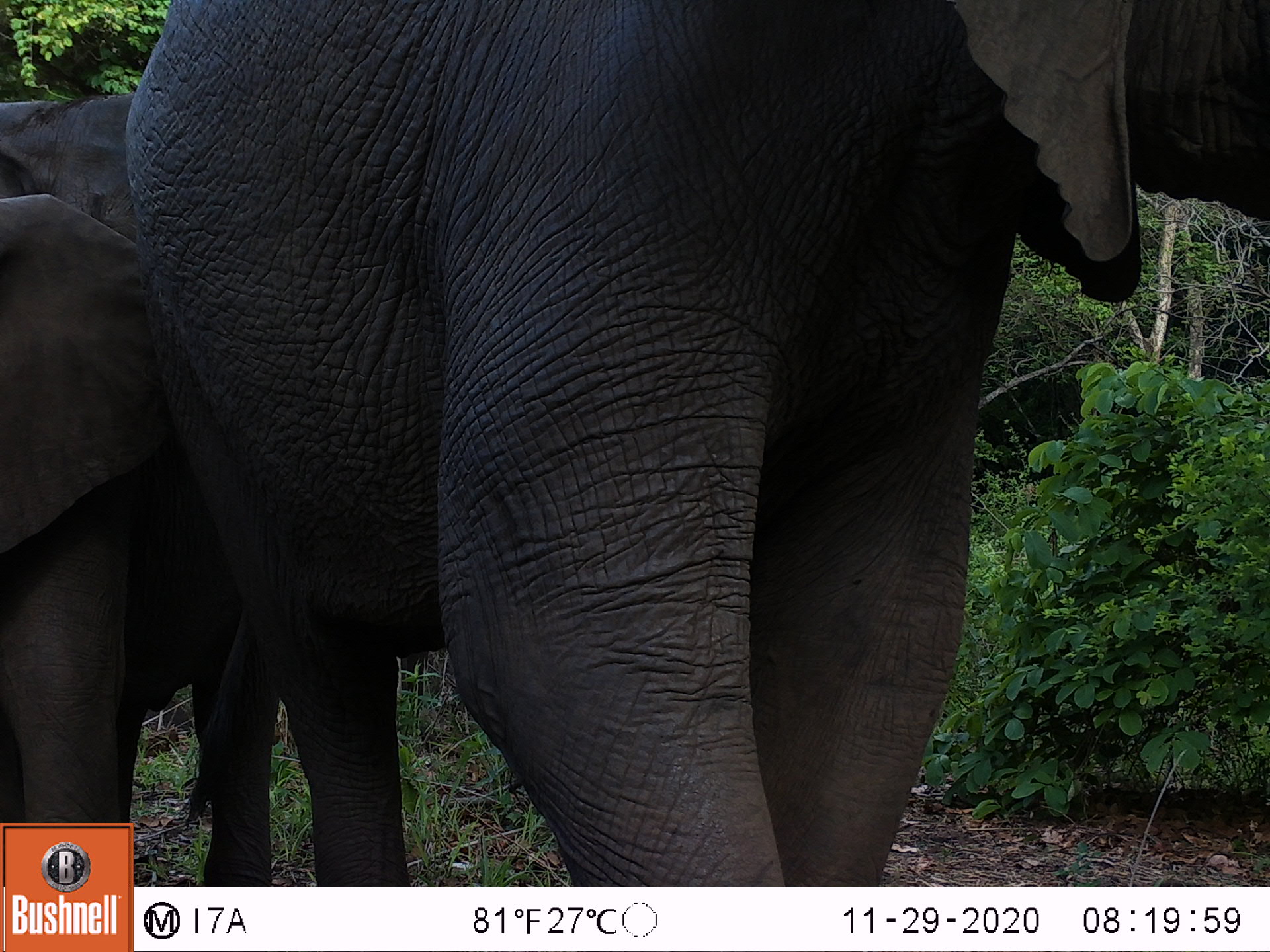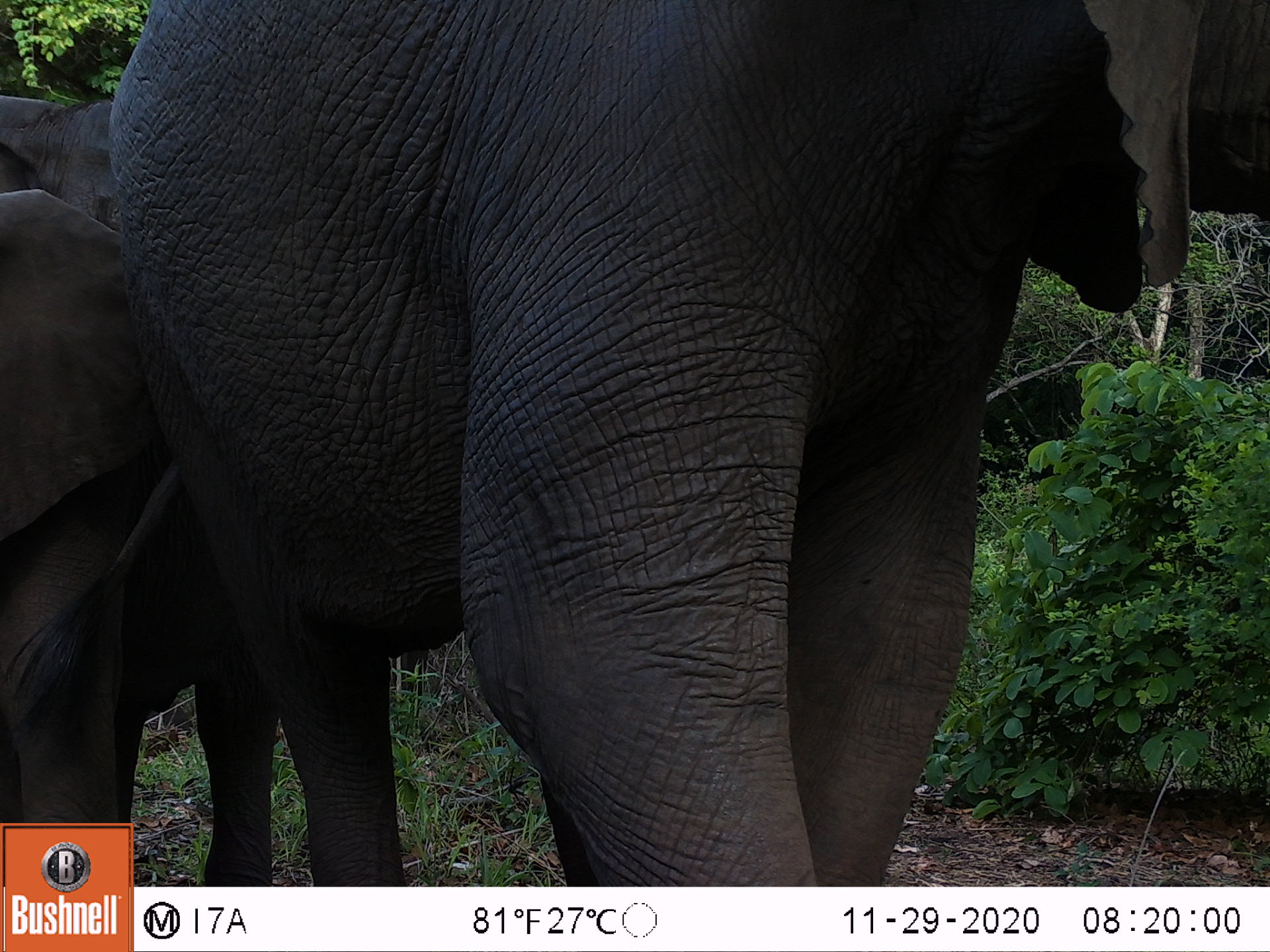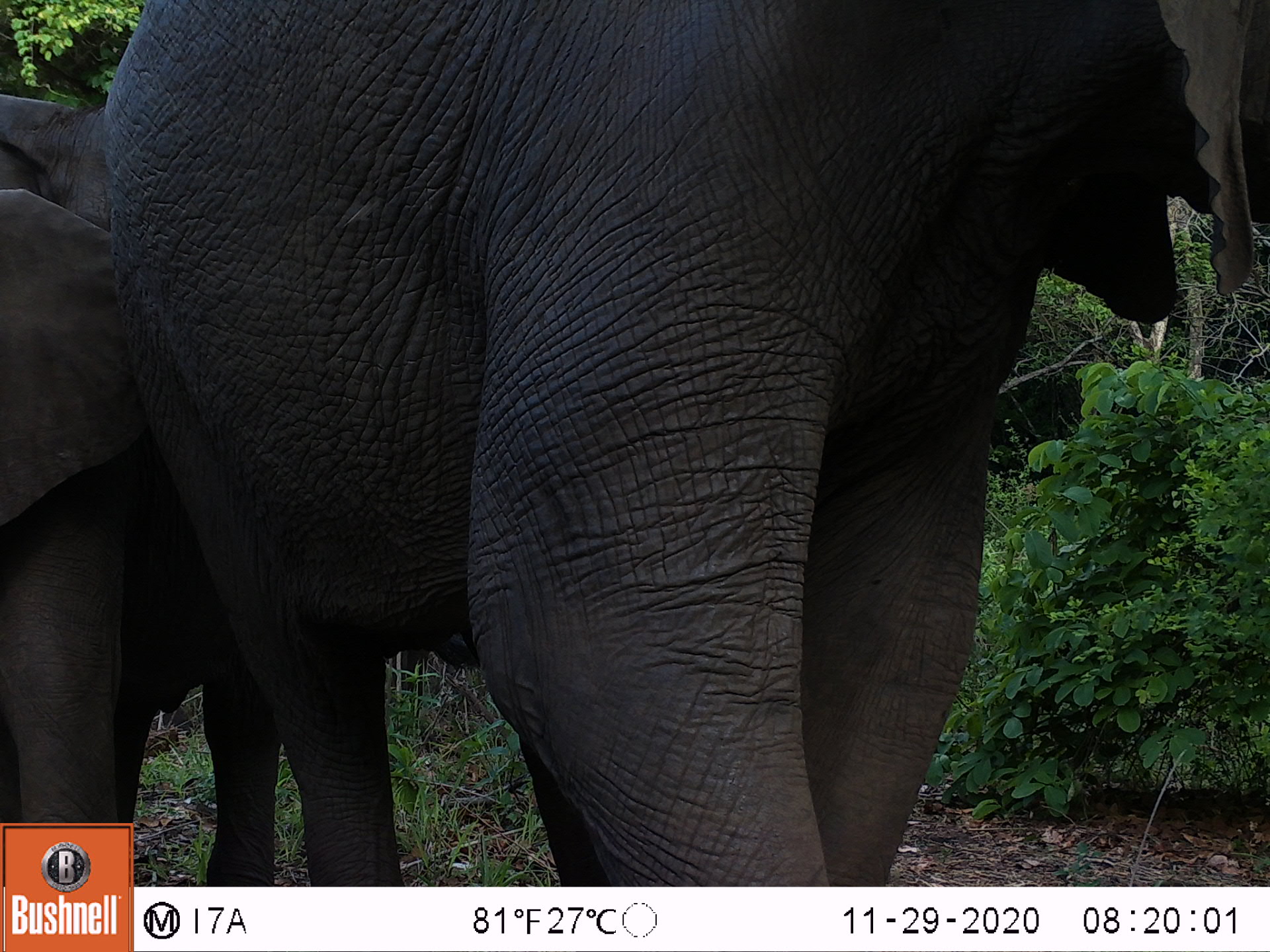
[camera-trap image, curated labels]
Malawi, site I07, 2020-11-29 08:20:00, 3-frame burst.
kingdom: Animalia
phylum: Chordata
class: Mammalia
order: Proboscidea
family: Elephantidae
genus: Loxodonta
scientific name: Loxodonta africana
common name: african savanna elephant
African savanna elephant (Loxodonta africana), count 2.